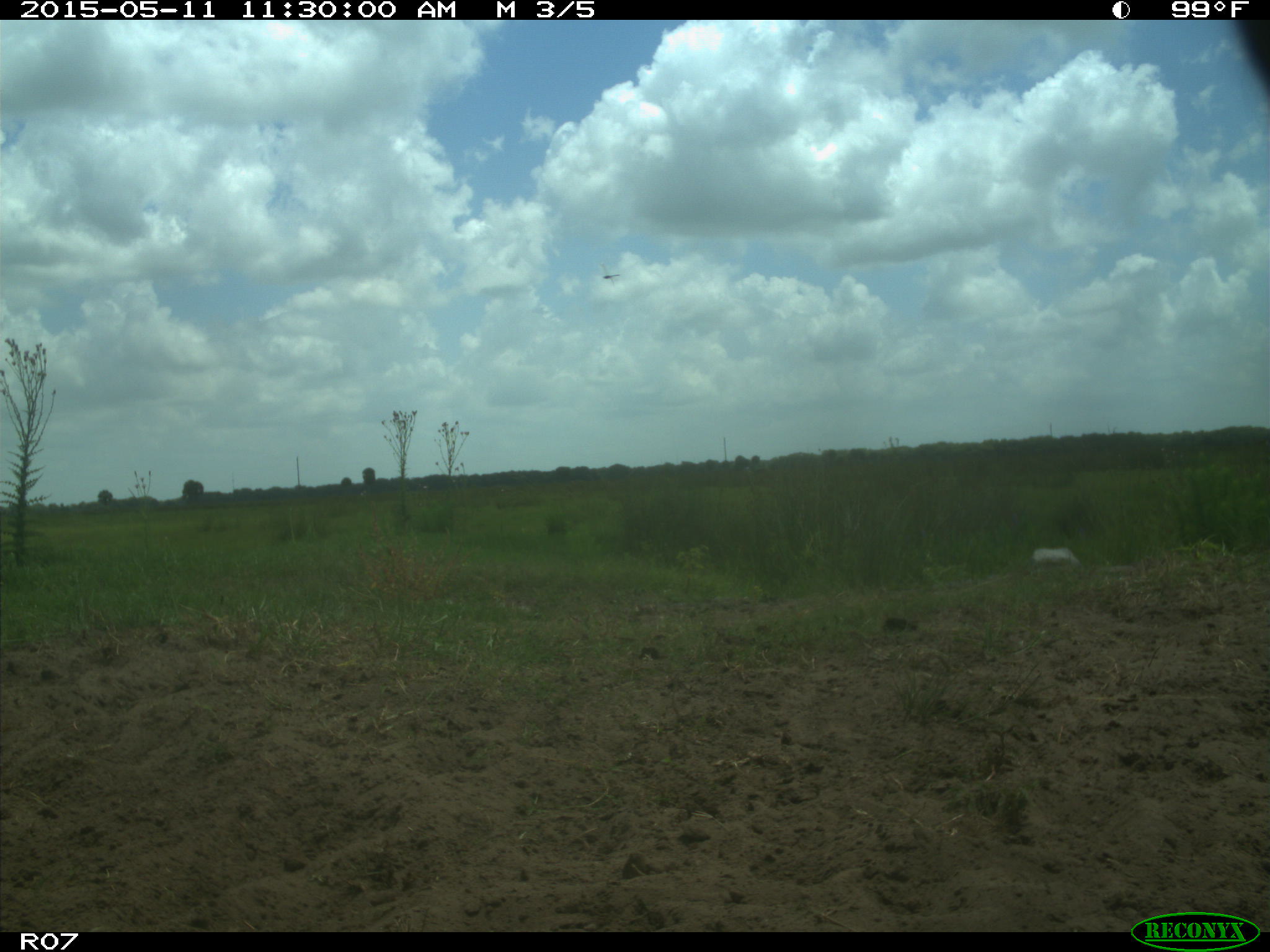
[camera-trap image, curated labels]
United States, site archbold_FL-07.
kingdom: Animalia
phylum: Chordata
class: Mammalia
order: Artiodactyla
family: Bovidae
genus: Bos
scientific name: Bos taurus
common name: domestic cow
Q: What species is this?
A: Bos taurus (domestic cow).